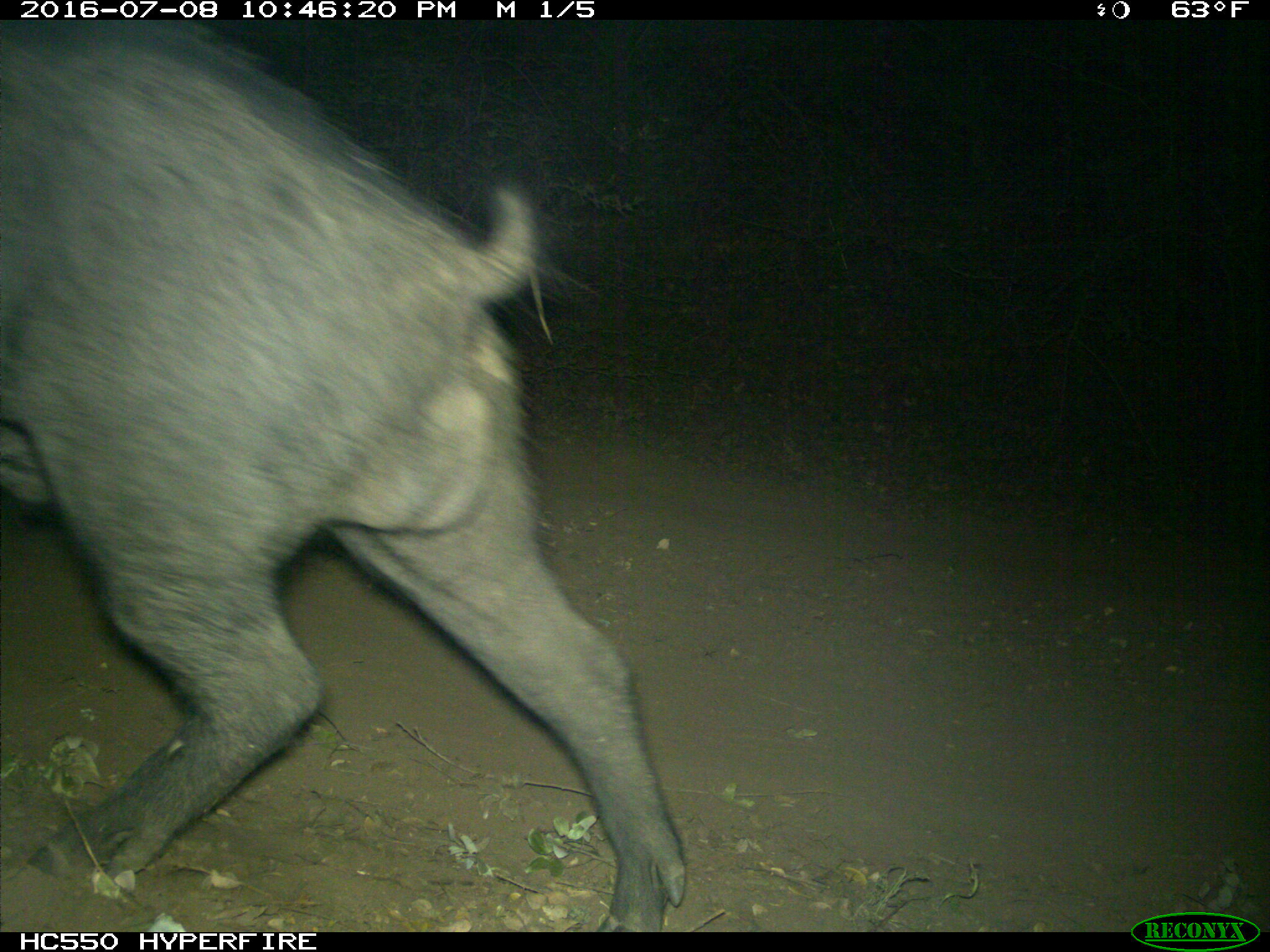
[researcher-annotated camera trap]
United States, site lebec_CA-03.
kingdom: Animalia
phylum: Chordata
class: Mammalia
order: Artiodactyla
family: Suidae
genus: Sus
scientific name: Sus scrofa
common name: wild boar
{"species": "Sus scrofa (wild boar)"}